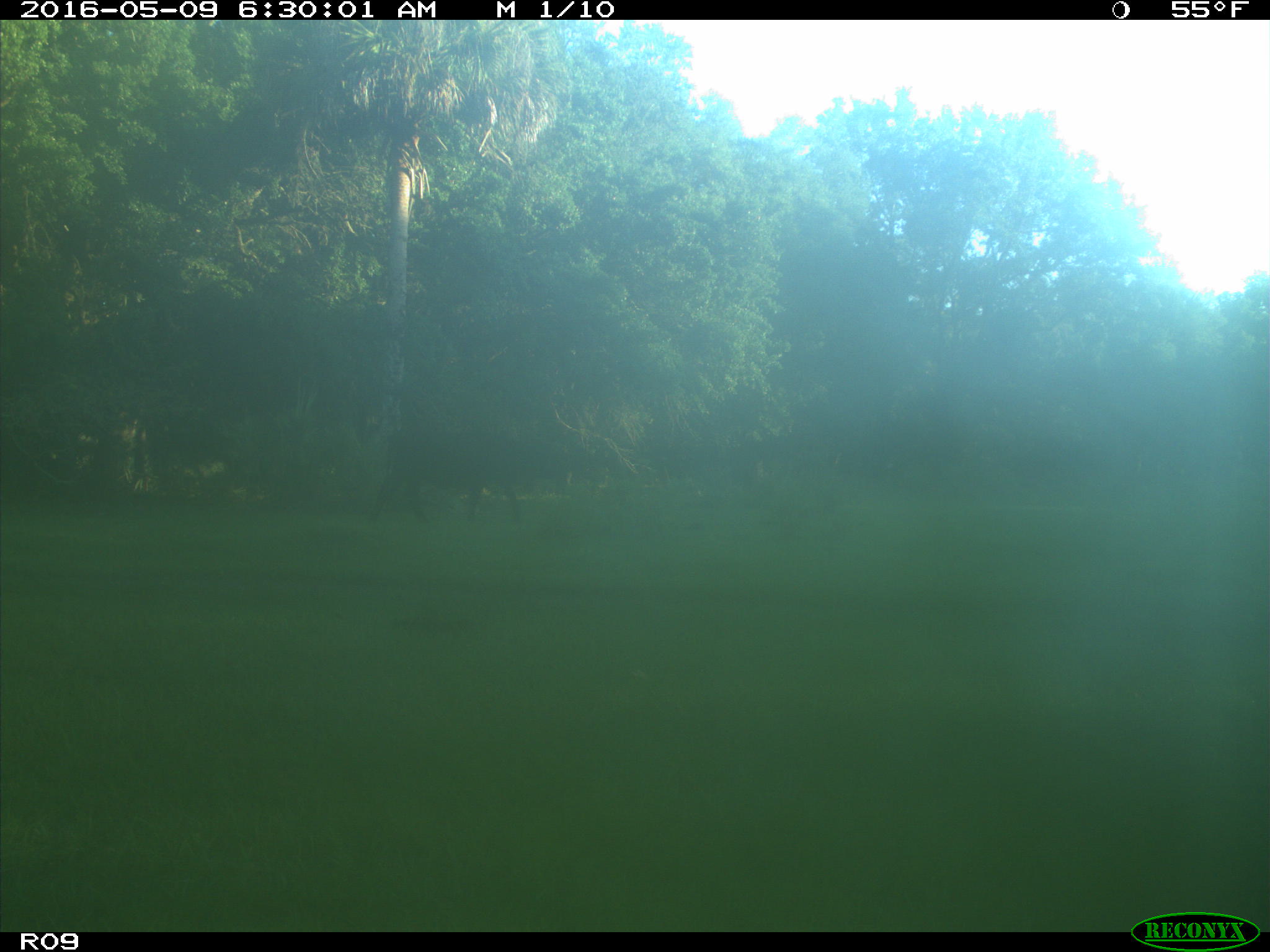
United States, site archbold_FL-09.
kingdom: Animalia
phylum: Chordata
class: Mammalia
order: Artiodactyla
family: Bovidae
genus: Bos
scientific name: Bos taurus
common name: domestic cow